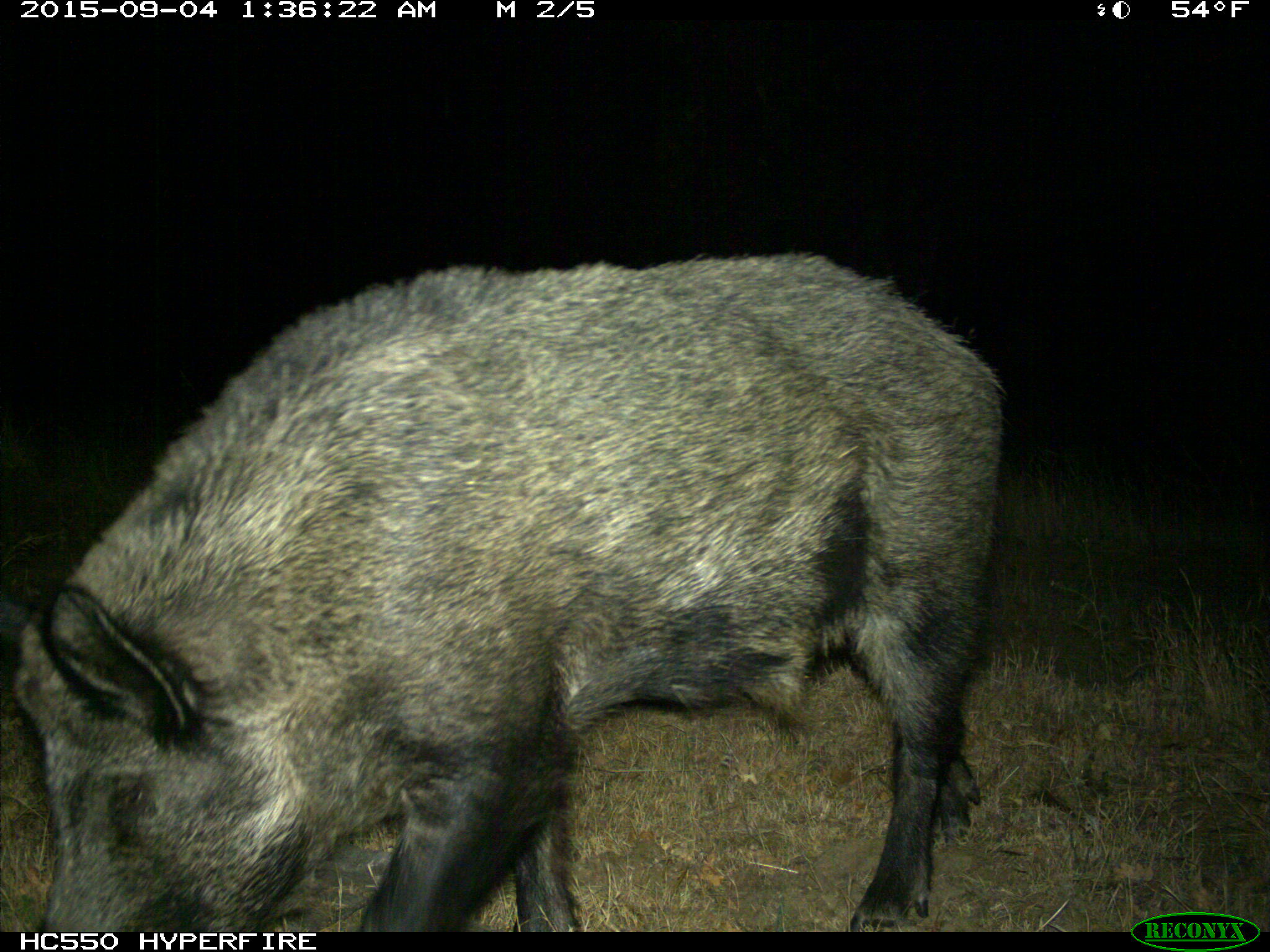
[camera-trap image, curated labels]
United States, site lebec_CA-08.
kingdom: Animalia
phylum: Chordata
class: Mammalia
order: Artiodactyla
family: Suidae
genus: Sus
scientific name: Sus scrofa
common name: wild boar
Sus scrofa (wild boar).